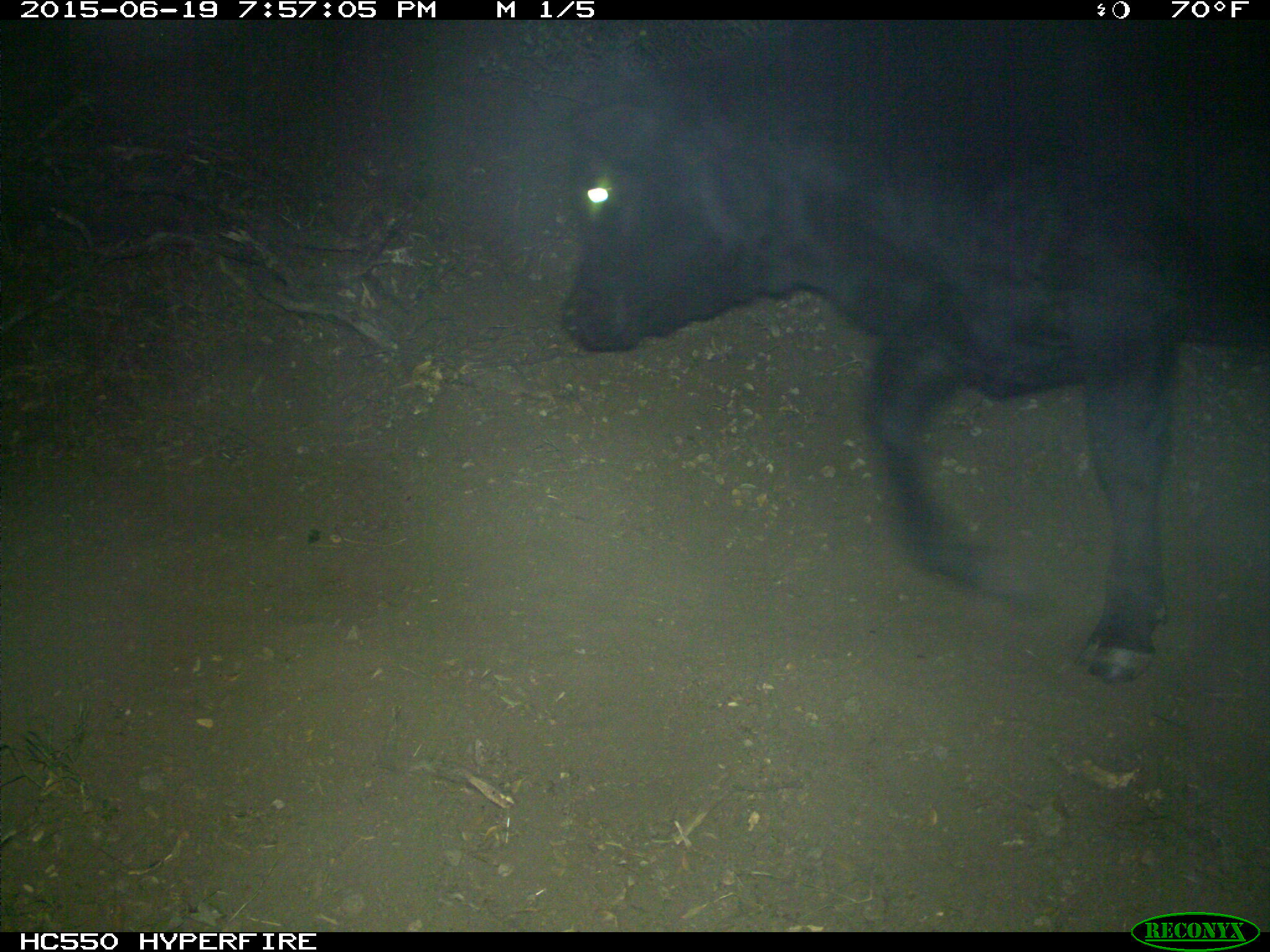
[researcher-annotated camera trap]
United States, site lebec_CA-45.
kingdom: Animalia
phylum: Chordata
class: Mammalia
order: Artiodactyla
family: Bovidae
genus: Bos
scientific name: Bos taurus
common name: domestic cow